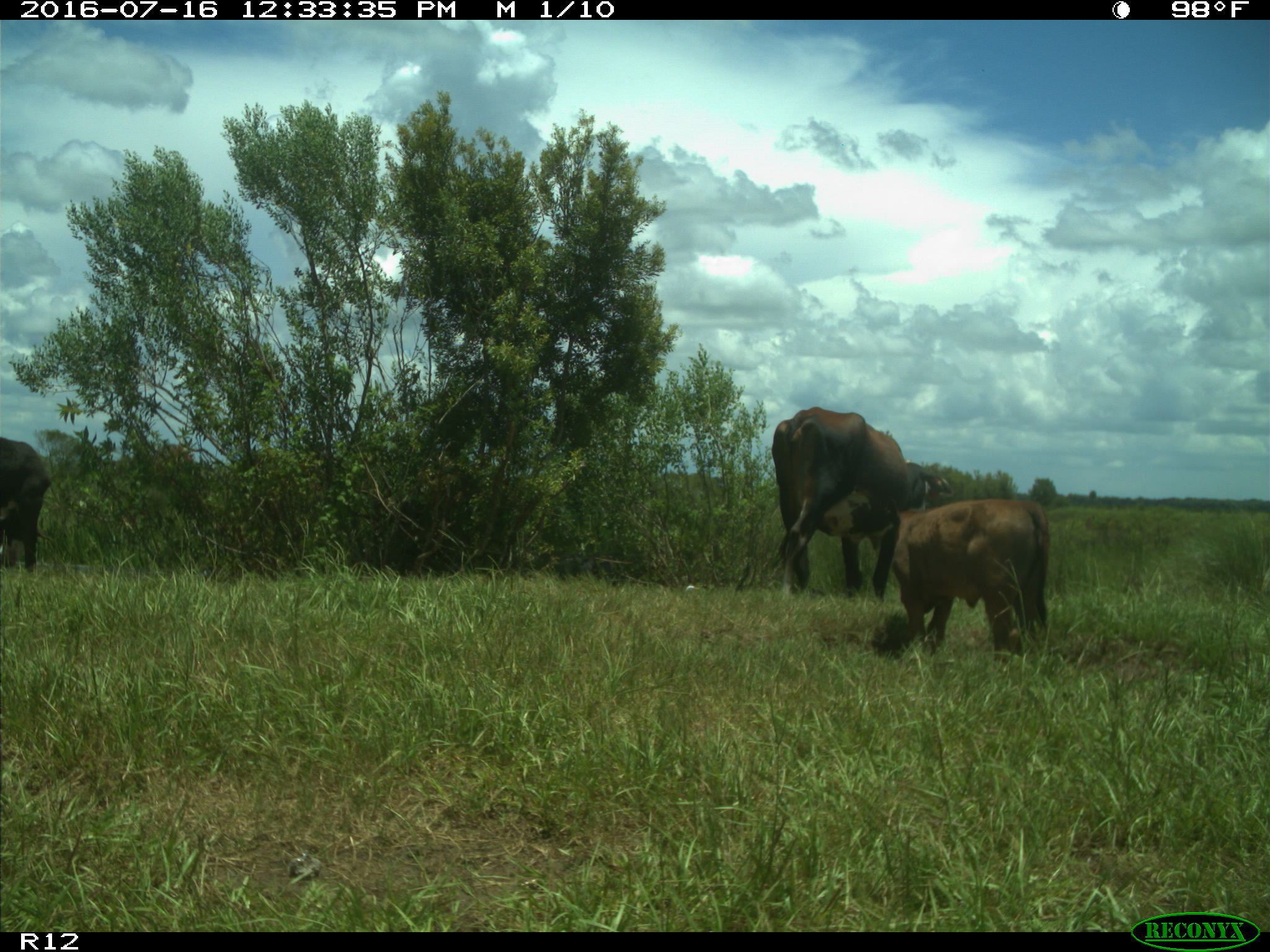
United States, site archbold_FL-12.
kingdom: Animalia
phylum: Chordata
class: Mammalia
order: Artiodactyla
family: Bovidae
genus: Bos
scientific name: Bos taurus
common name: domestic cow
Bos taurus (domestic cow).